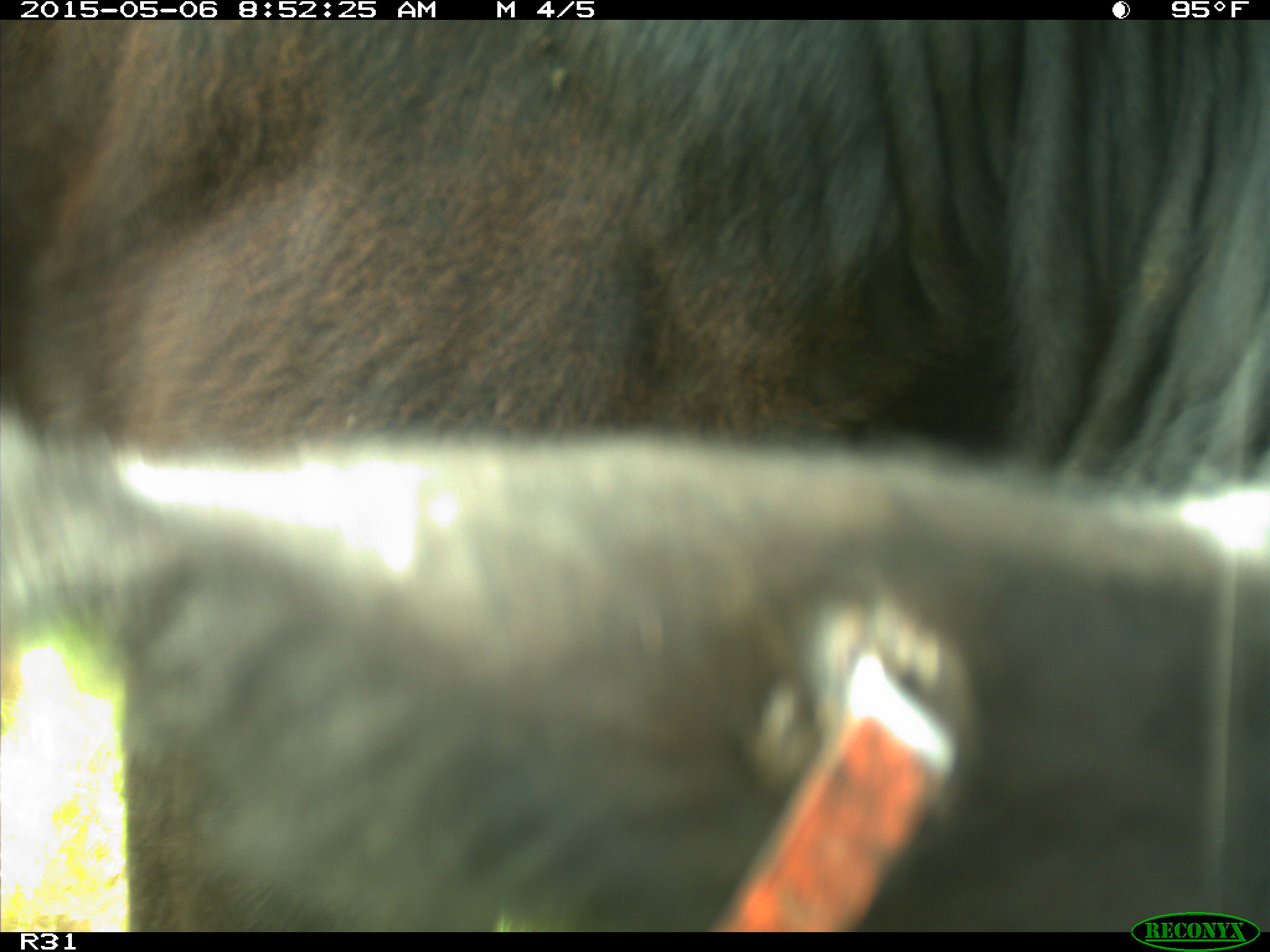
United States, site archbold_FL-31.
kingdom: Animalia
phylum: Chordata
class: Mammalia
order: Artiodactyla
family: Bovidae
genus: Bos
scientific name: Bos taurus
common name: domestic cow